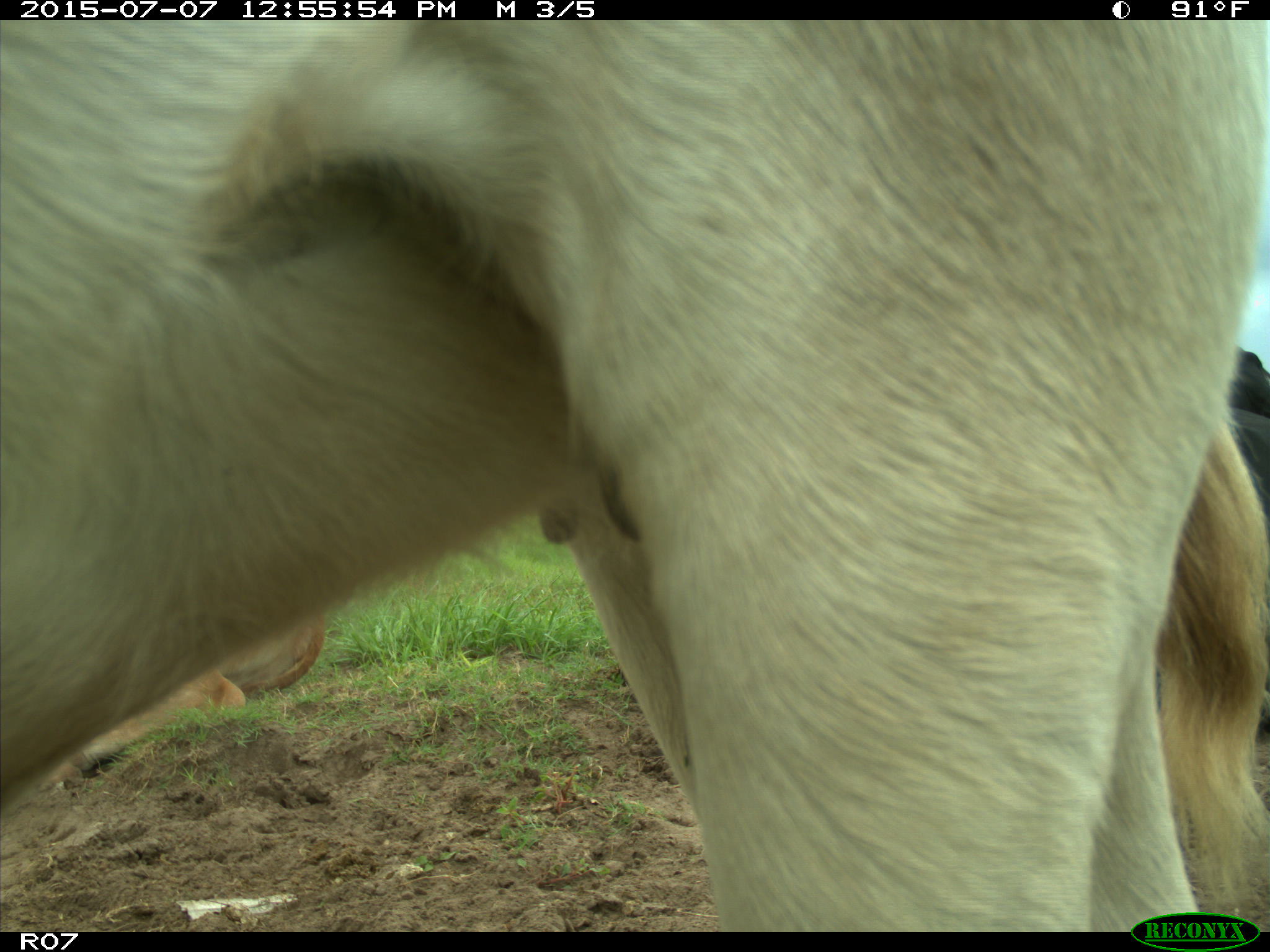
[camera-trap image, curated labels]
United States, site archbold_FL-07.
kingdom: Animalia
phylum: Chordata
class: Mammalia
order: Artiodactyla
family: Bovidae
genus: Bos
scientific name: Bos taurus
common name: domestic cow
Bos taurus (domestic cow).